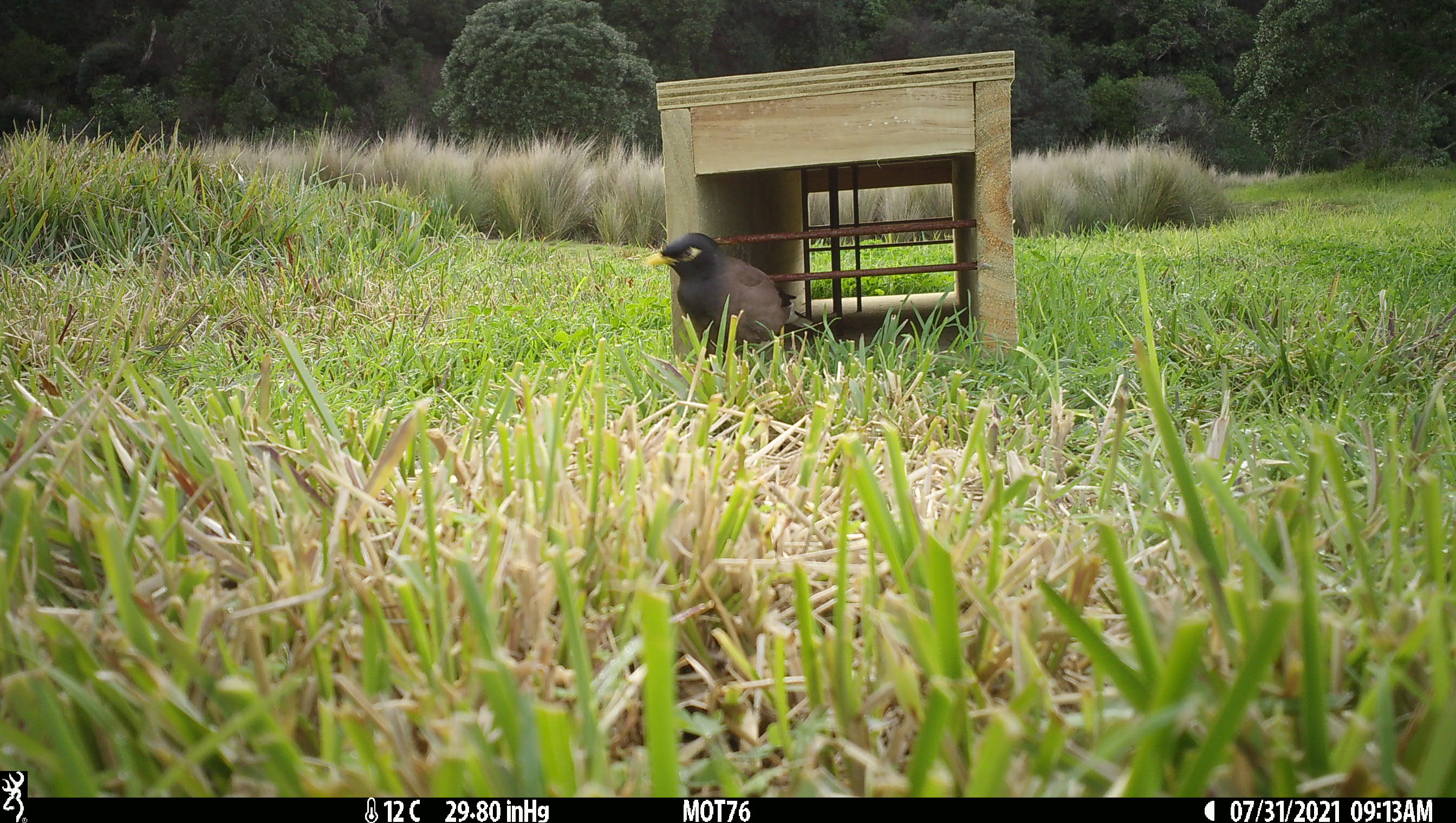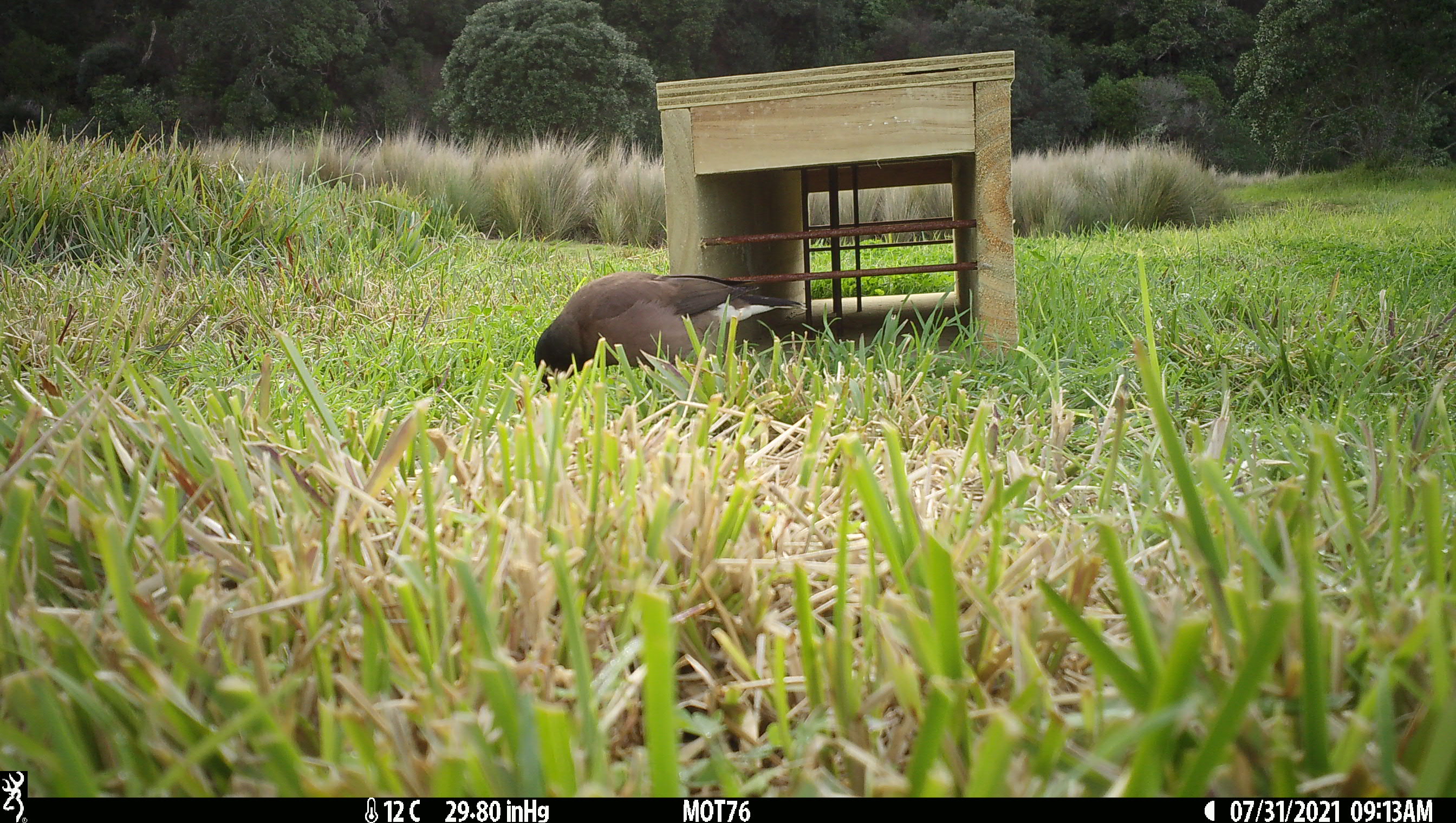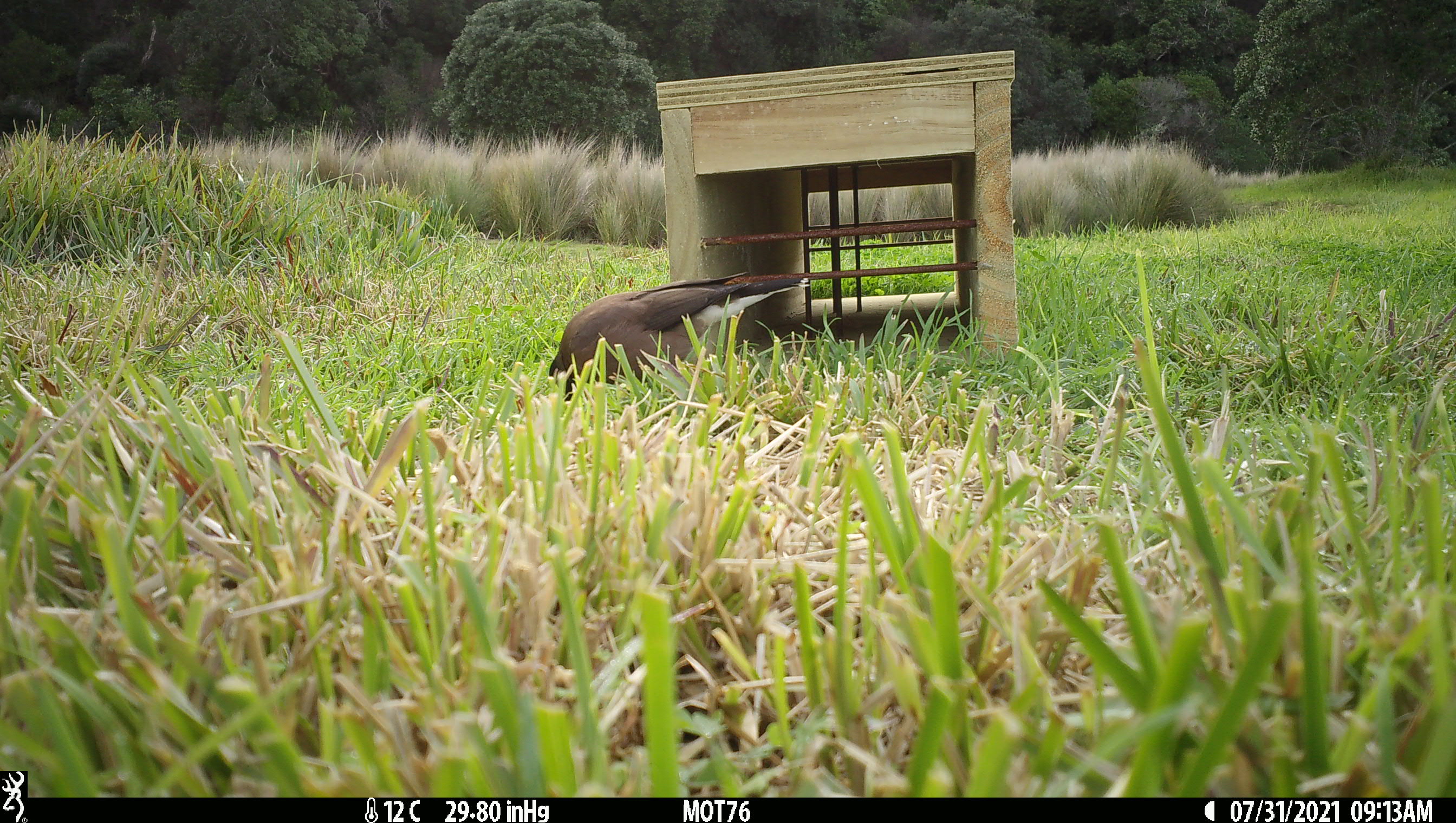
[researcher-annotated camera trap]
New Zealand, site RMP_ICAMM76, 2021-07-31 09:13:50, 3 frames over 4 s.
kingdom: Animalia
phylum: Chordata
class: Aves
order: Passeriformes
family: Sturnidae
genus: Acridotheres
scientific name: Acridotheres tristis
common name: common myna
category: myna